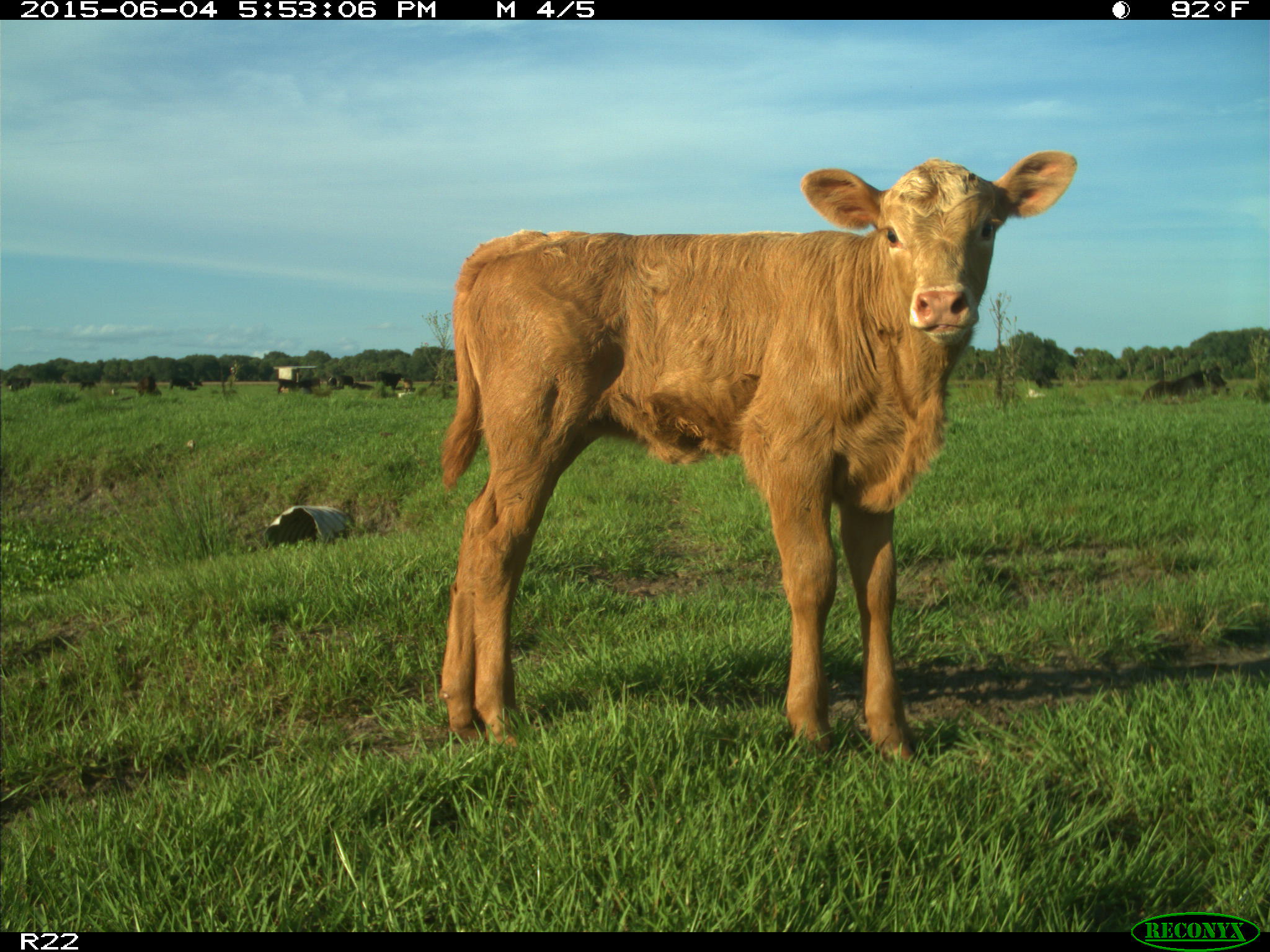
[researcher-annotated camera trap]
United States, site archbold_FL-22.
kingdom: Animalia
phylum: Chordata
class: Mammalia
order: Artiodactyla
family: Bovidae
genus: Bos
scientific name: Bos taurus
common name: domestic cow